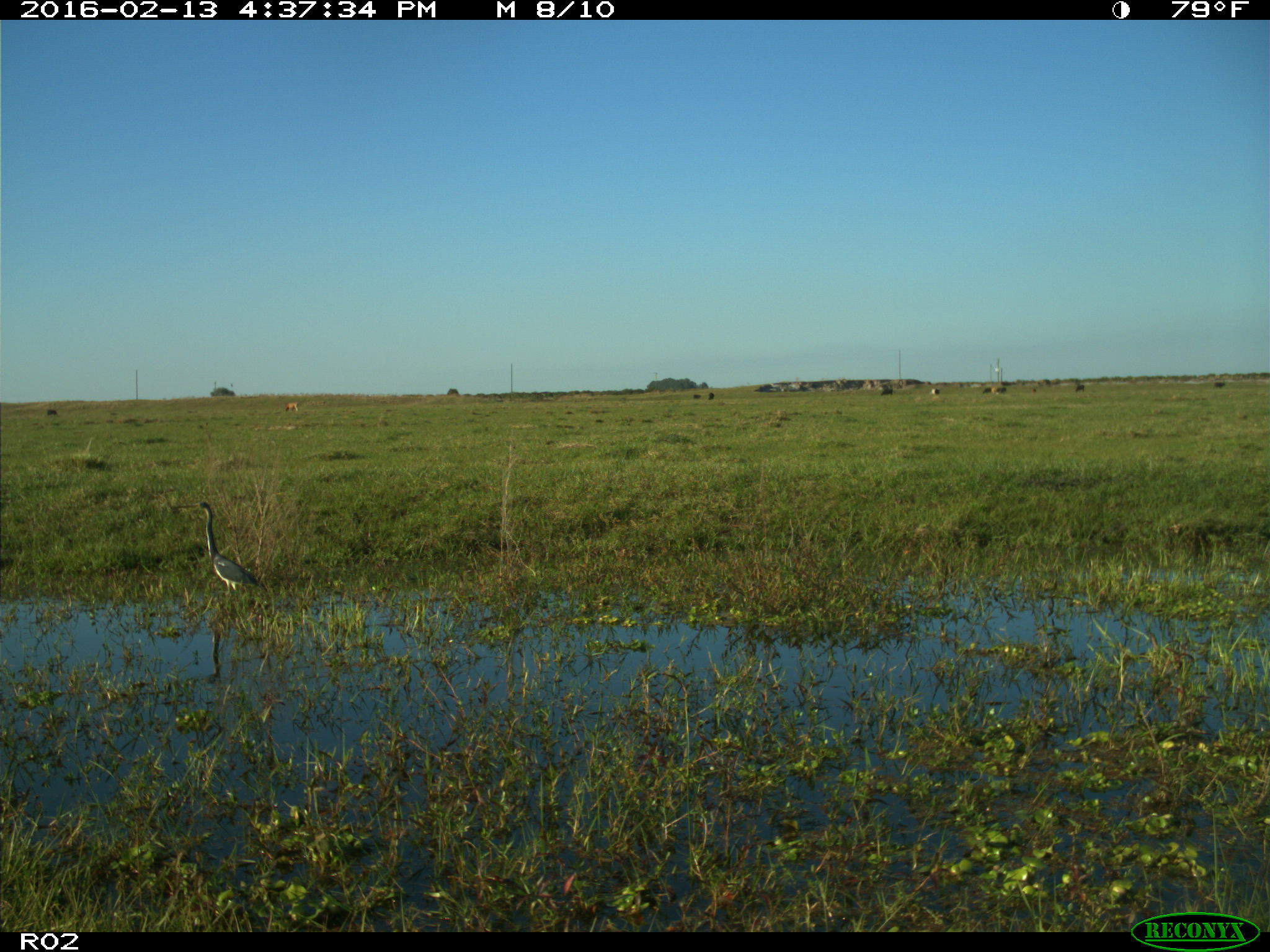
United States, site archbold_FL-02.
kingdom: Animalia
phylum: Chordata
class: Mammalia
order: Artiodactyla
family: Bovidae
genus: Bos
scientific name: Bos taurus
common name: domestic cow